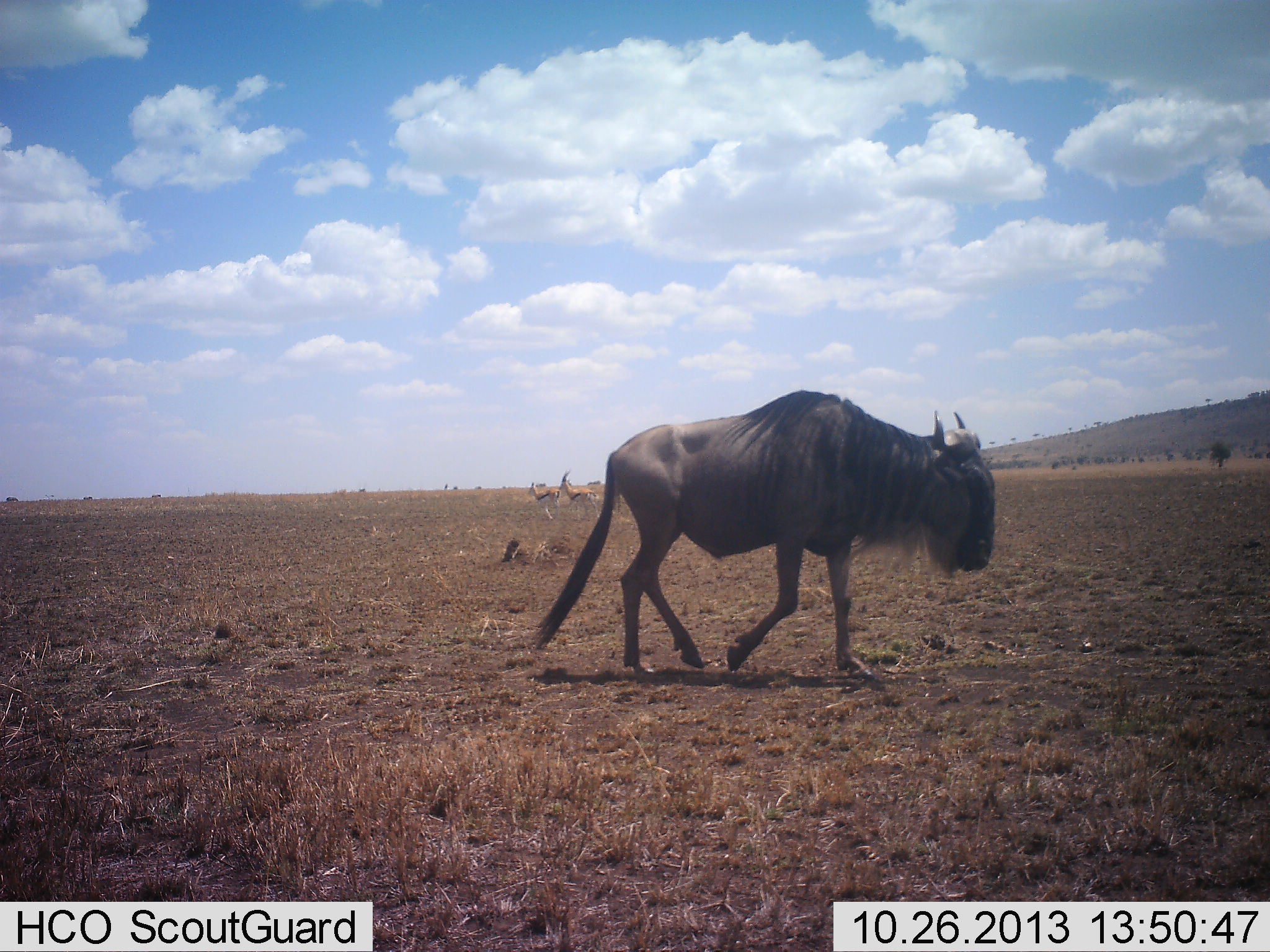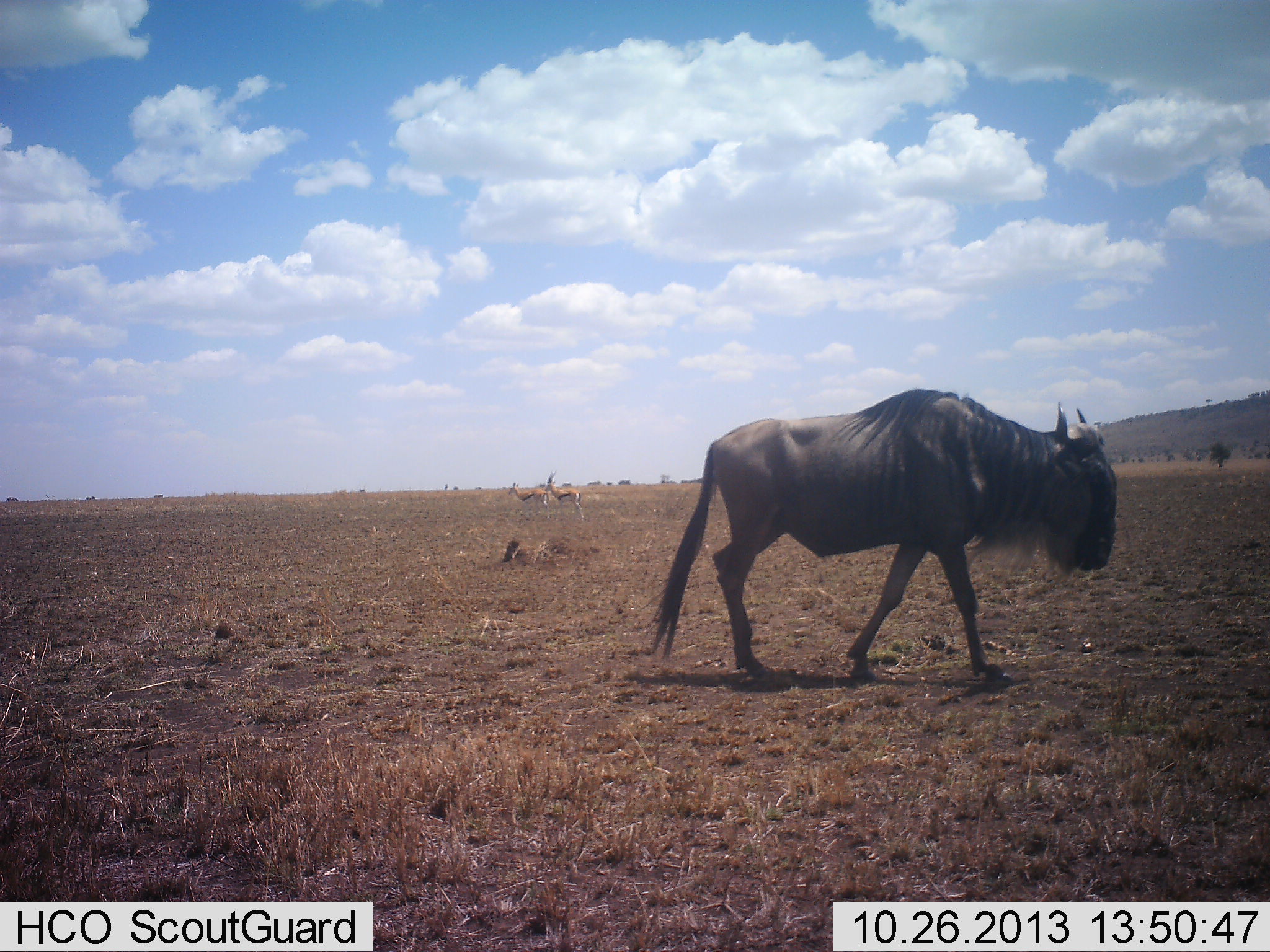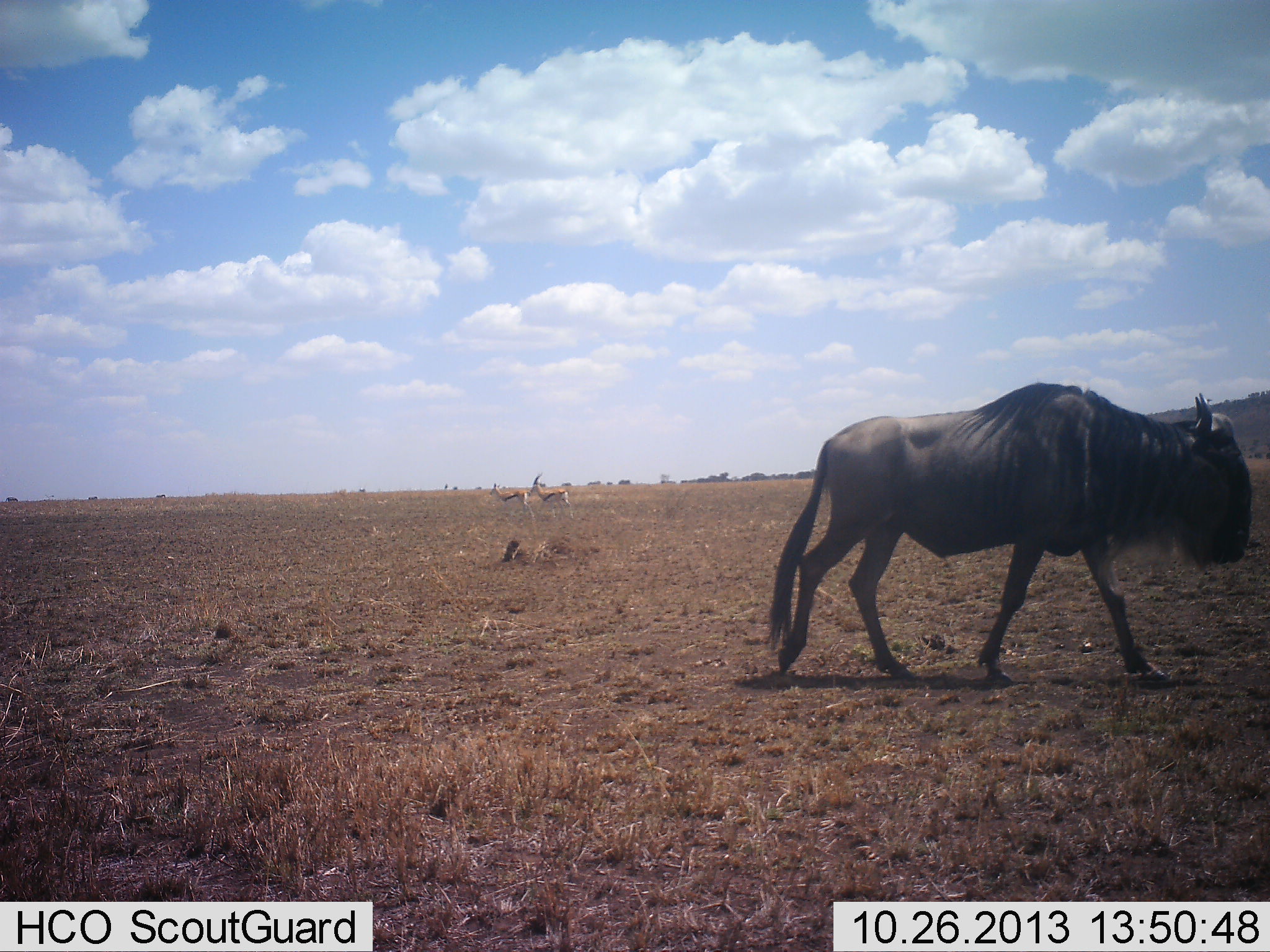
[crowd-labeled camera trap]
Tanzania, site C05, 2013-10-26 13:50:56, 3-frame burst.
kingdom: Animalia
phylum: Chordata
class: Mammalia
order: Artiodactyla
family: Bovidae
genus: Eudorcas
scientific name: Eudorcas thomsonii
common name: thomson's gazelle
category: gazellethomsons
Gazellethomsons (thomson's gazelle) (Eudorcas thomsonii), count 2. Behavior (volunteer vote fractions): standing 10%, resting 0%, moving 90%, interacting 0%. Young present (vote fraction): 0%. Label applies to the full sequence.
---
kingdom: Animalia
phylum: Chordata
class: Mammalia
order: Artiodactyla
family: Bovidae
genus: Connochaetes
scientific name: Connochaetes taurinus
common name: blue wildebeest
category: wildebeest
Wildebeest (blue wildebeest) (Connochaetes taurinus), count 1. Behavior (volunteer vote fractions): standing 8%, resting 0%, moving 92%, interacting 0%. Young present (vote fraction): 0%. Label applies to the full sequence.